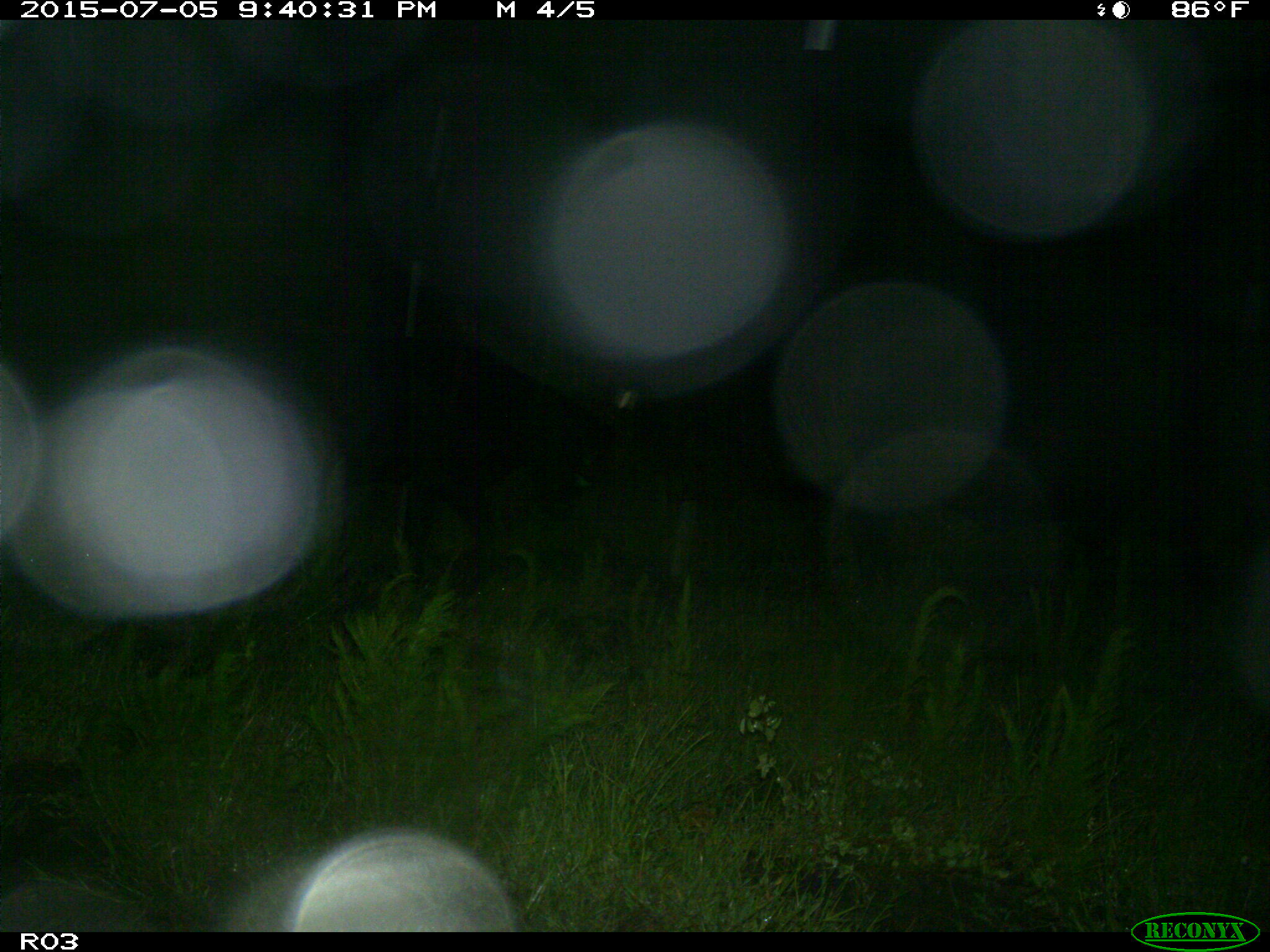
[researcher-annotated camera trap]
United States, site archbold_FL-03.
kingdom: Animalia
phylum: Chordata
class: Mammalia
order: Artiodactyla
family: Bovidae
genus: Bos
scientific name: Bos taurus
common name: domestic cow